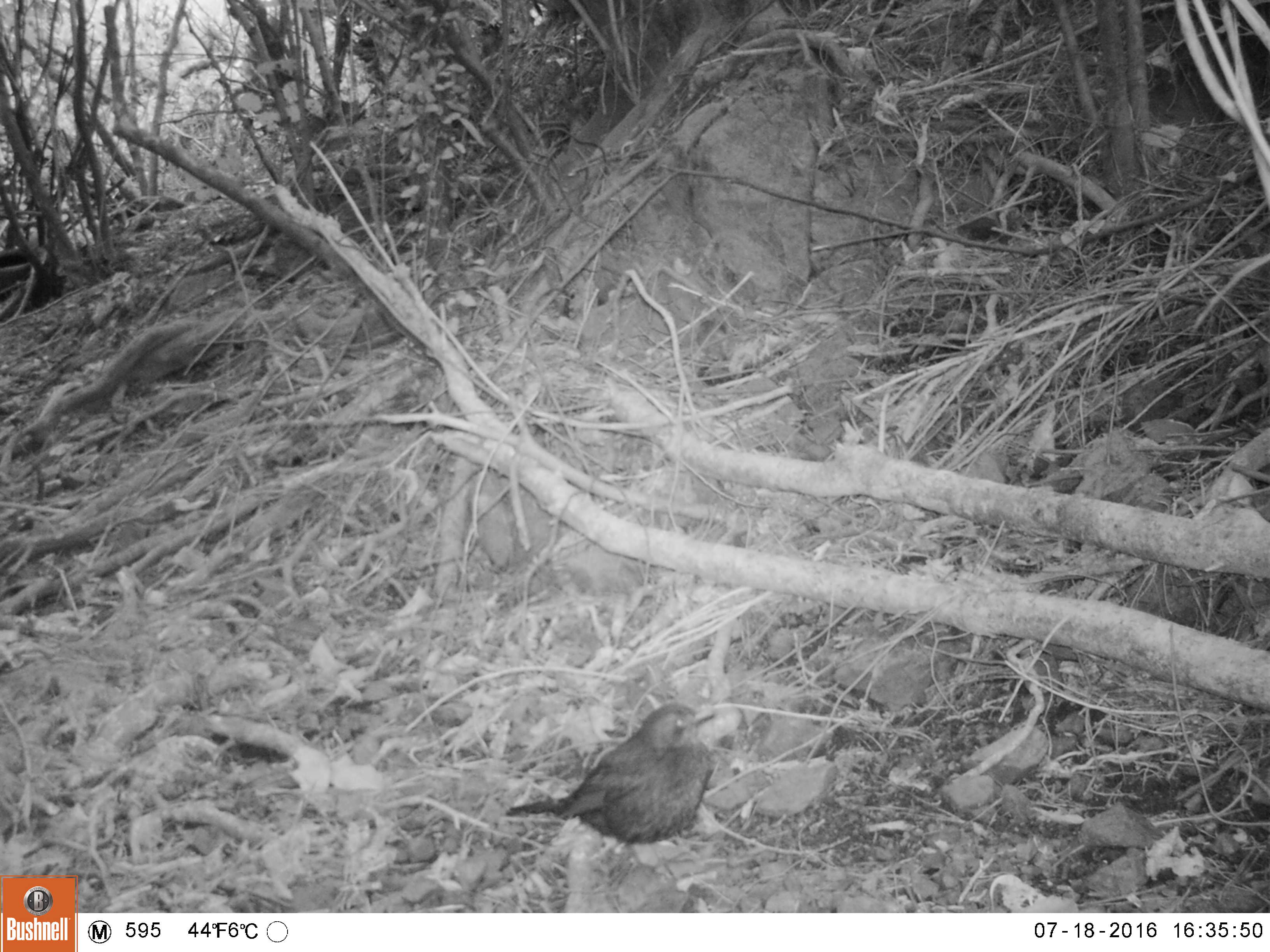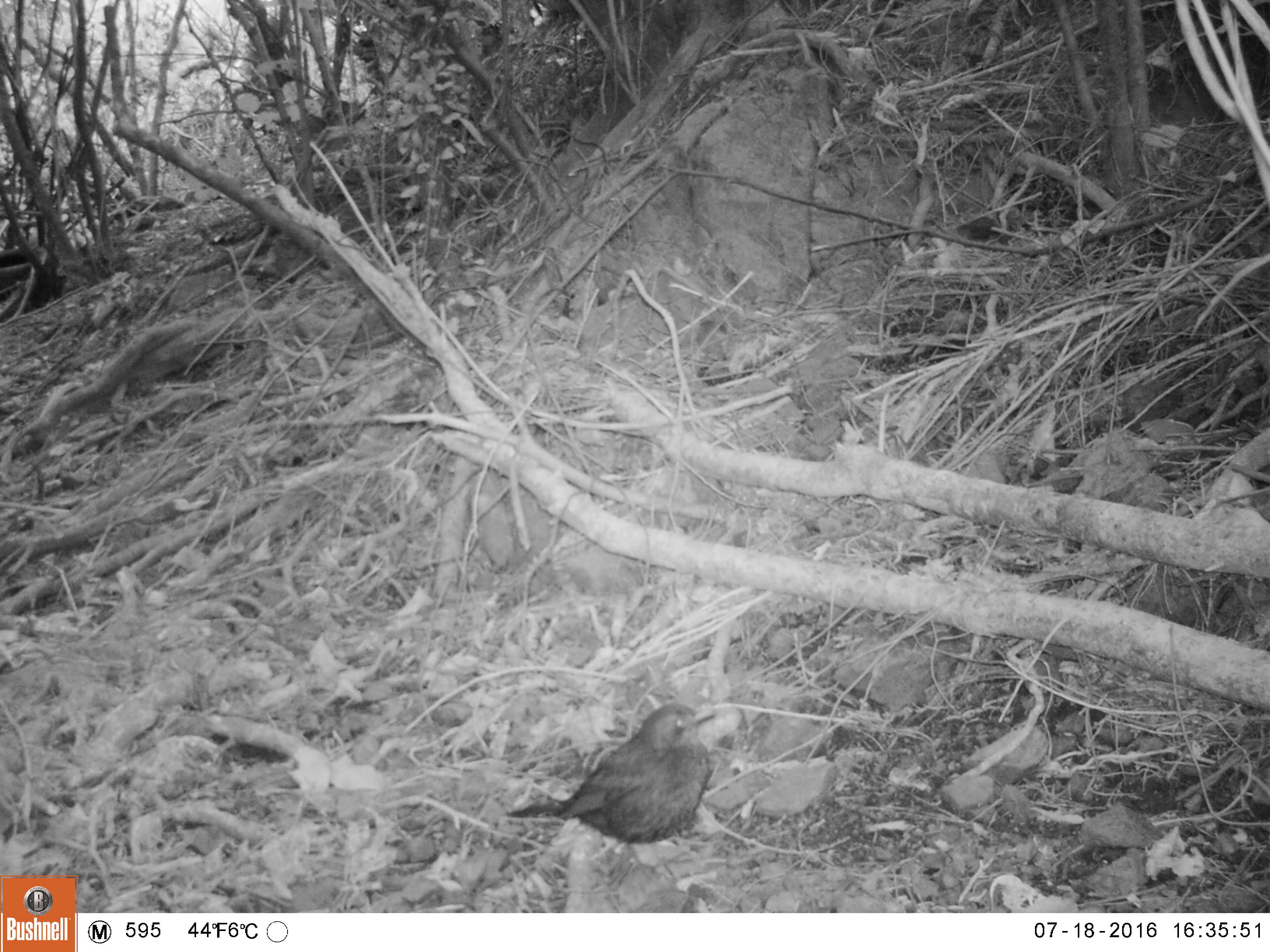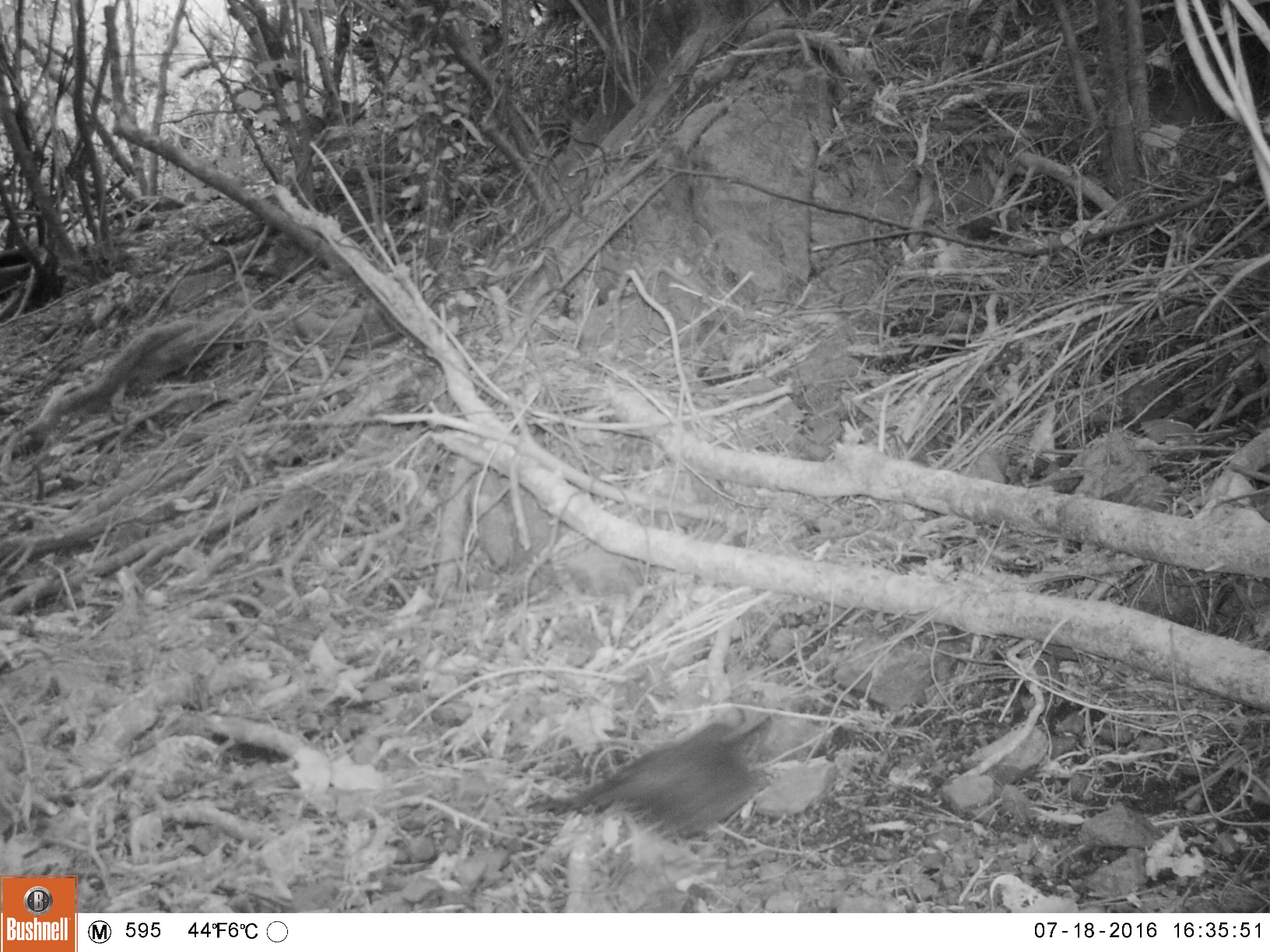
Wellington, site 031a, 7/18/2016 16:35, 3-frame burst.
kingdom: Animalia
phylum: Chordata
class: Aves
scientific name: Aves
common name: bird